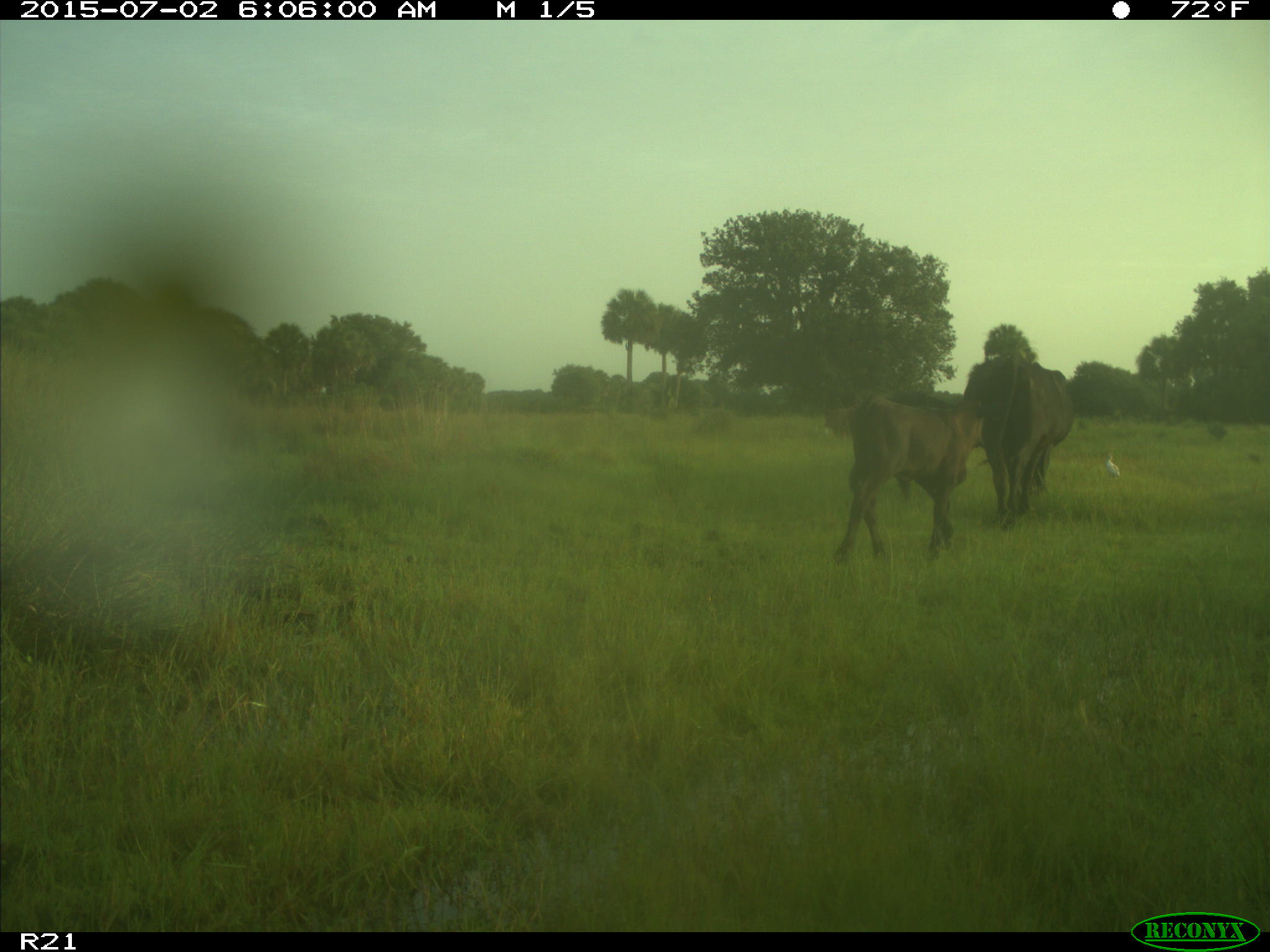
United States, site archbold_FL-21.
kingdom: Animalia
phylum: Chordata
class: Mammalia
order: Artiodactyla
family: Bovidae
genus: Bos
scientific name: Bos taurus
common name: domestic cow